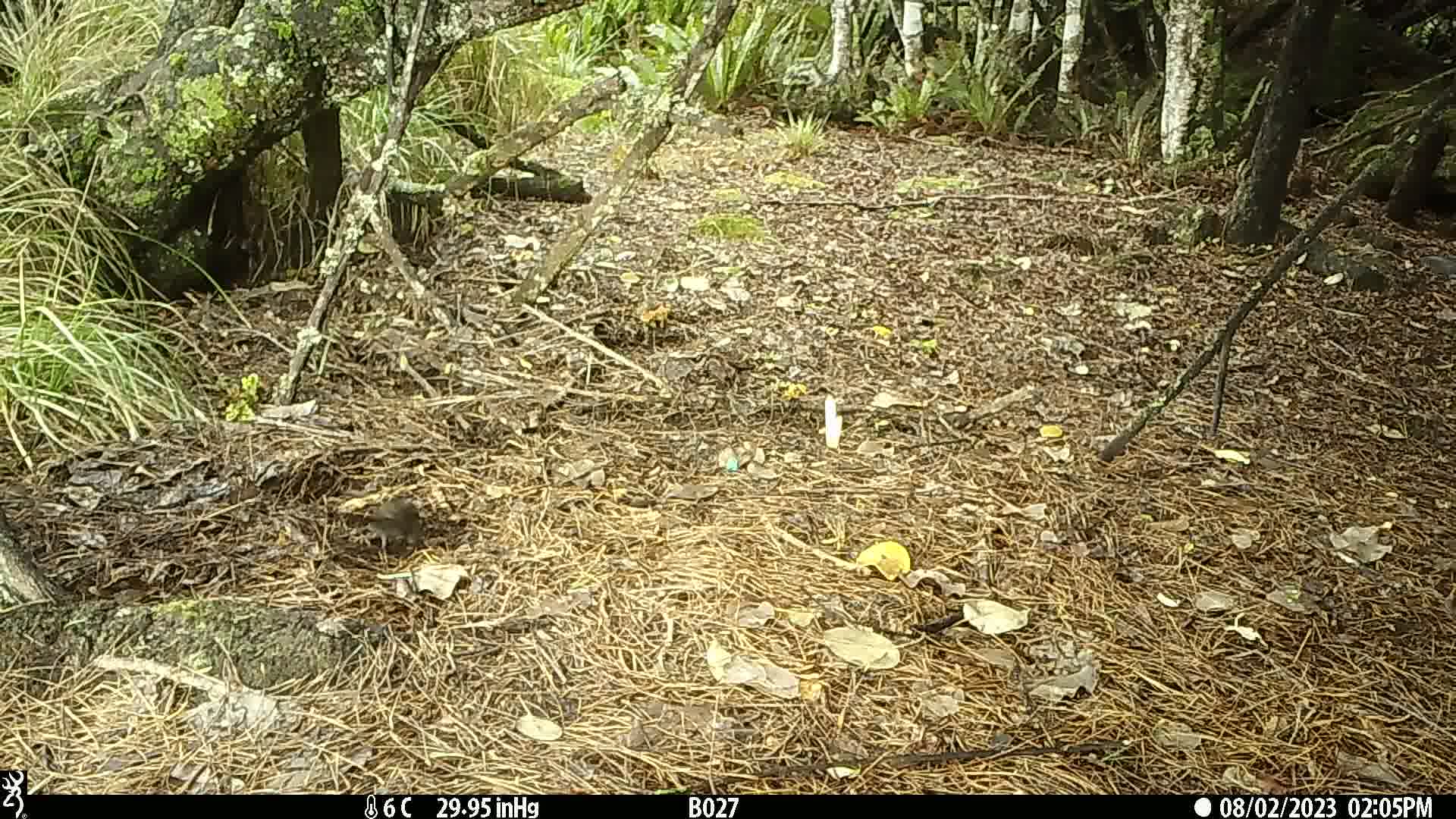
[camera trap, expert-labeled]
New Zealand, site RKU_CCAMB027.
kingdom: Animalia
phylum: Chordata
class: Aves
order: Passeriformes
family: Turdidae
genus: Turdus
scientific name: Turdus merula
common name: eurasian blackbird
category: blackbird